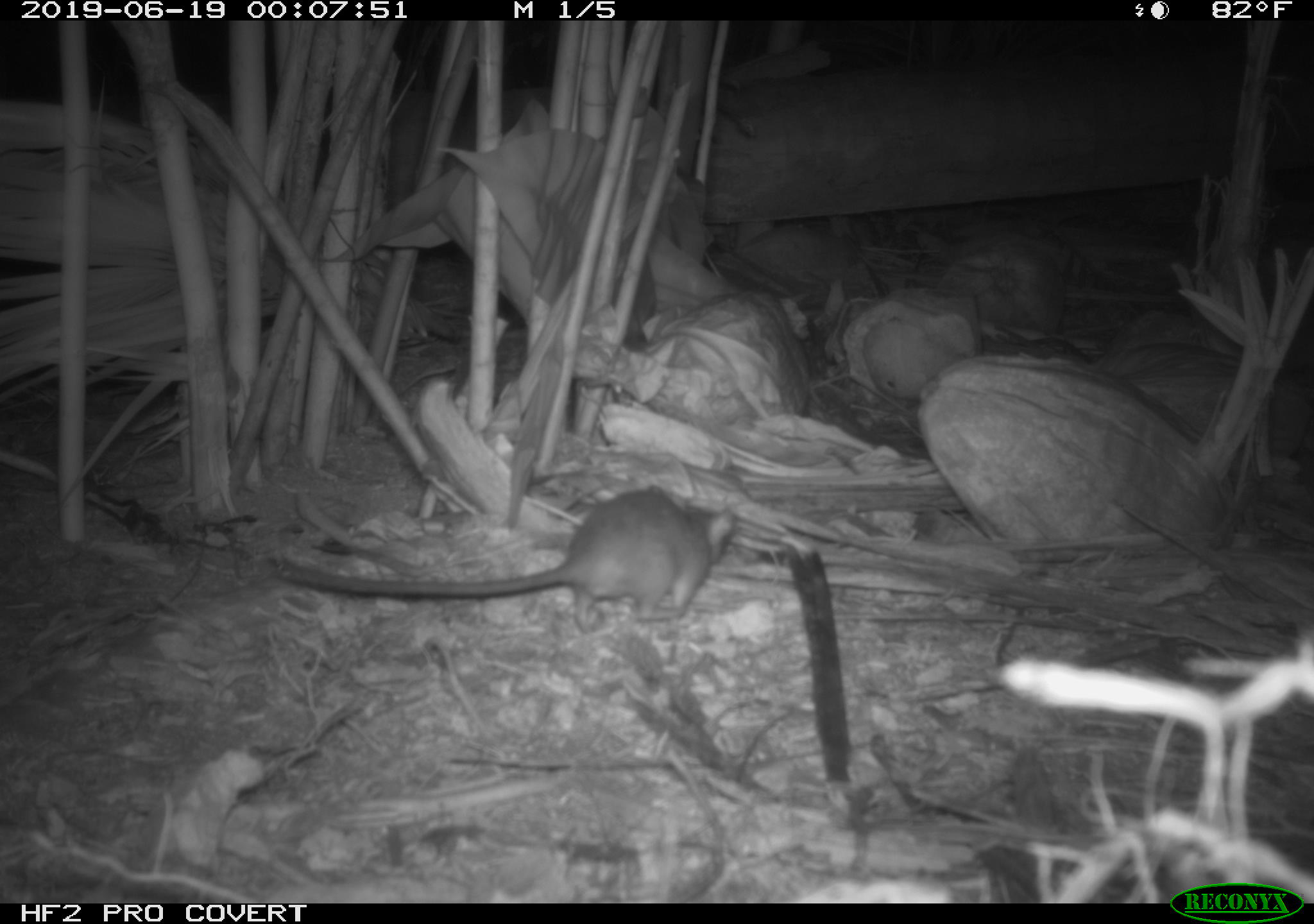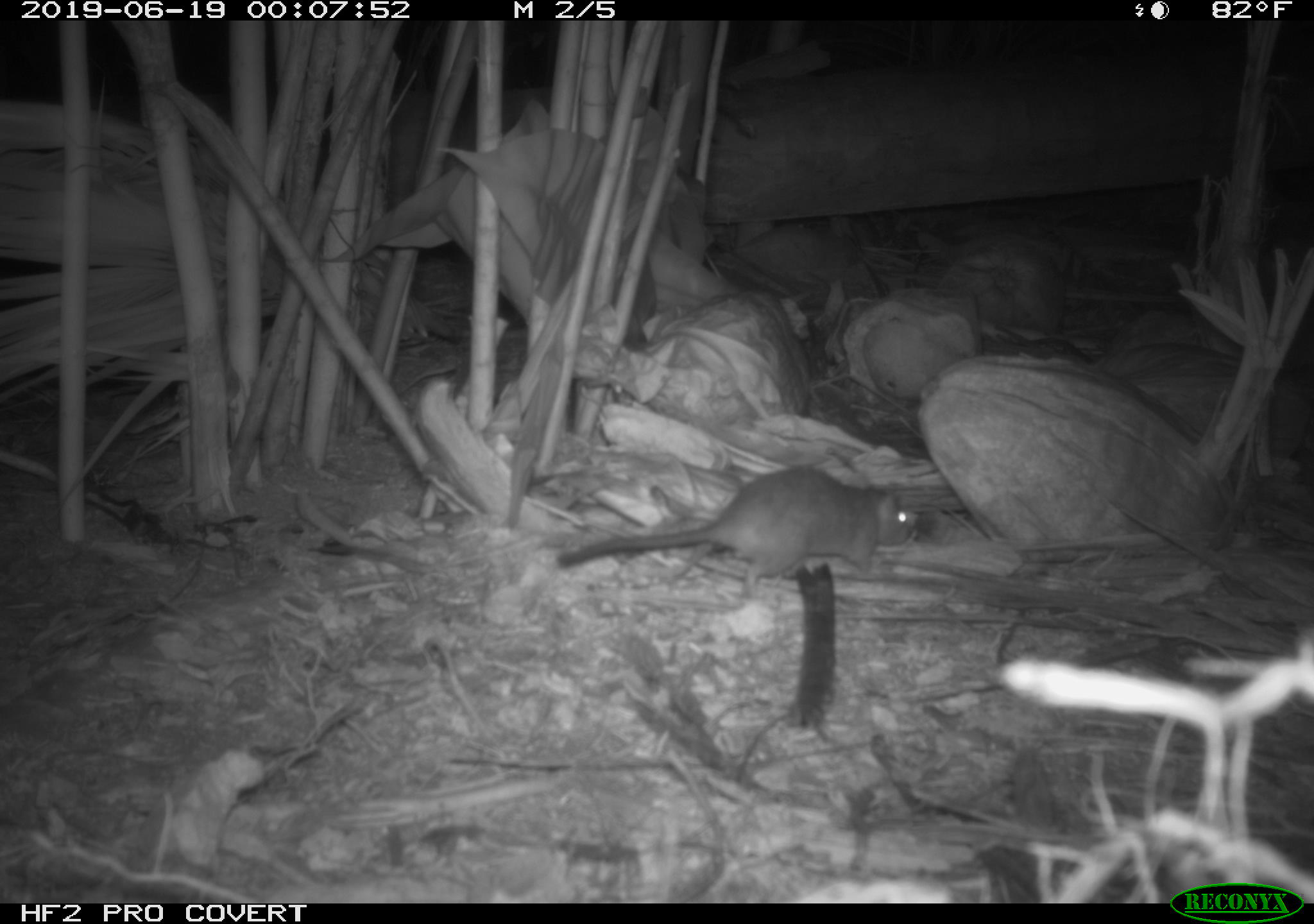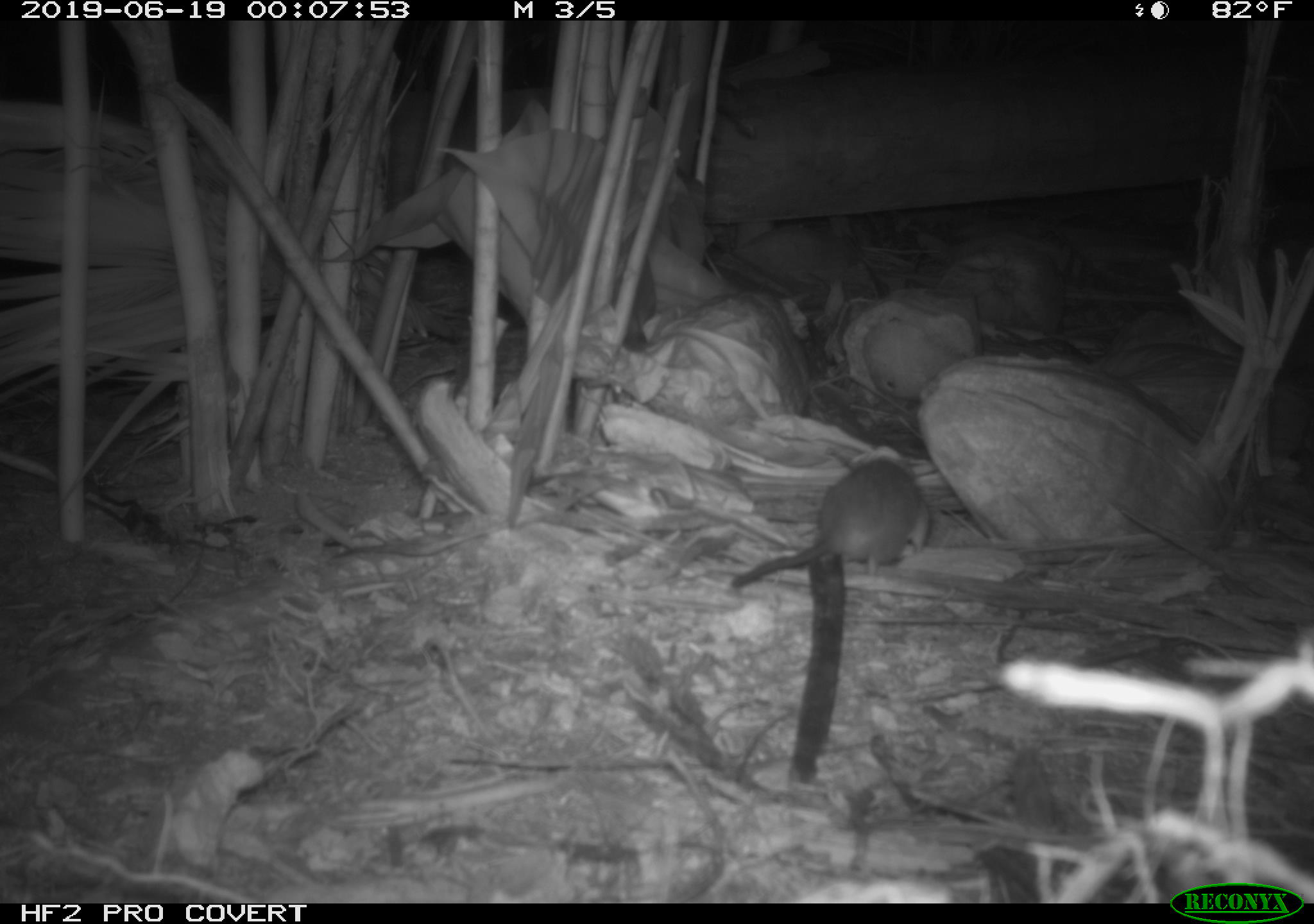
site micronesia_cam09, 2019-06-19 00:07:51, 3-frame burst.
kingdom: Animalia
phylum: Chordata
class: Mammalia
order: Rodentia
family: Muridae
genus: Rattus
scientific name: Rattus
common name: rat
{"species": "rat (Rattus)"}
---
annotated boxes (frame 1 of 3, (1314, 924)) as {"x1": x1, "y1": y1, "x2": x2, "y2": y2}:
rat: {"x1": 264, "y1": 489, "x2": 745, "y2": 628}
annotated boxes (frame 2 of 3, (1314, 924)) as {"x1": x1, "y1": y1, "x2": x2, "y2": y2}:
rat: {"x1": 554, "y1": 465, "x2": 922, "y2": 597}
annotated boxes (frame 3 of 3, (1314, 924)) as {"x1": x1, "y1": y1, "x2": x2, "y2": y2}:
rat: {"x1": 730, "y1": 457, "x2": 936, "y2": 593}